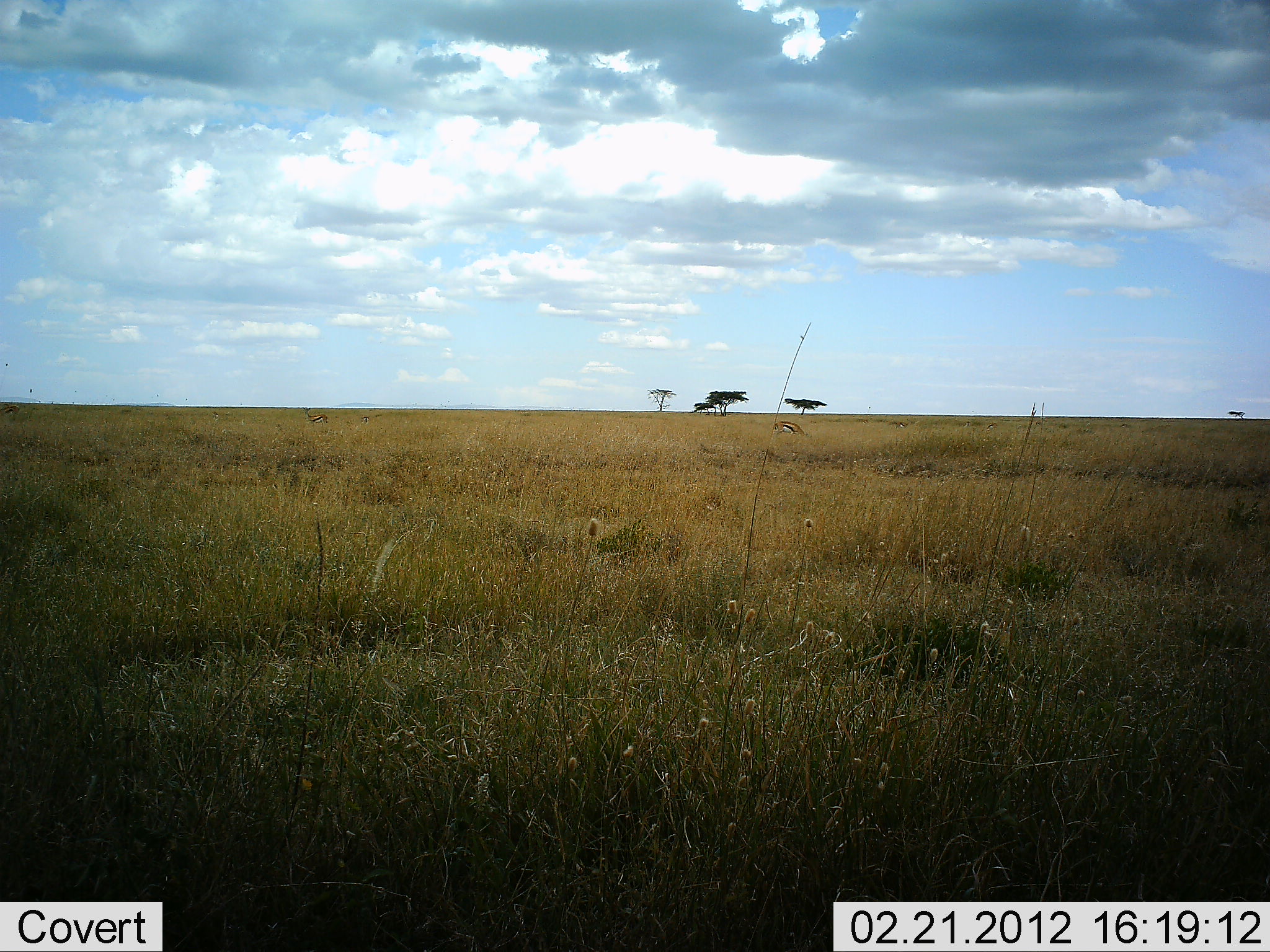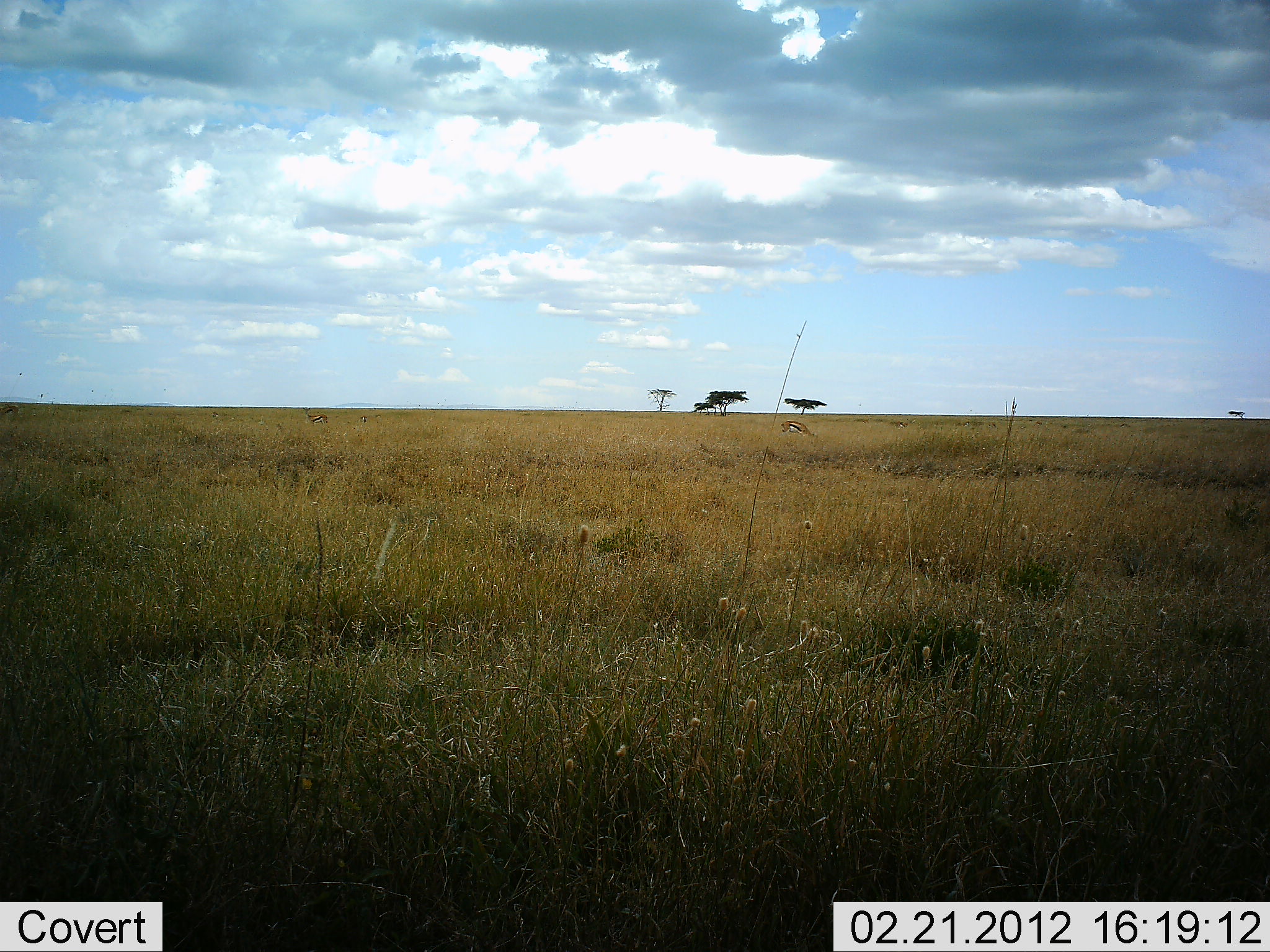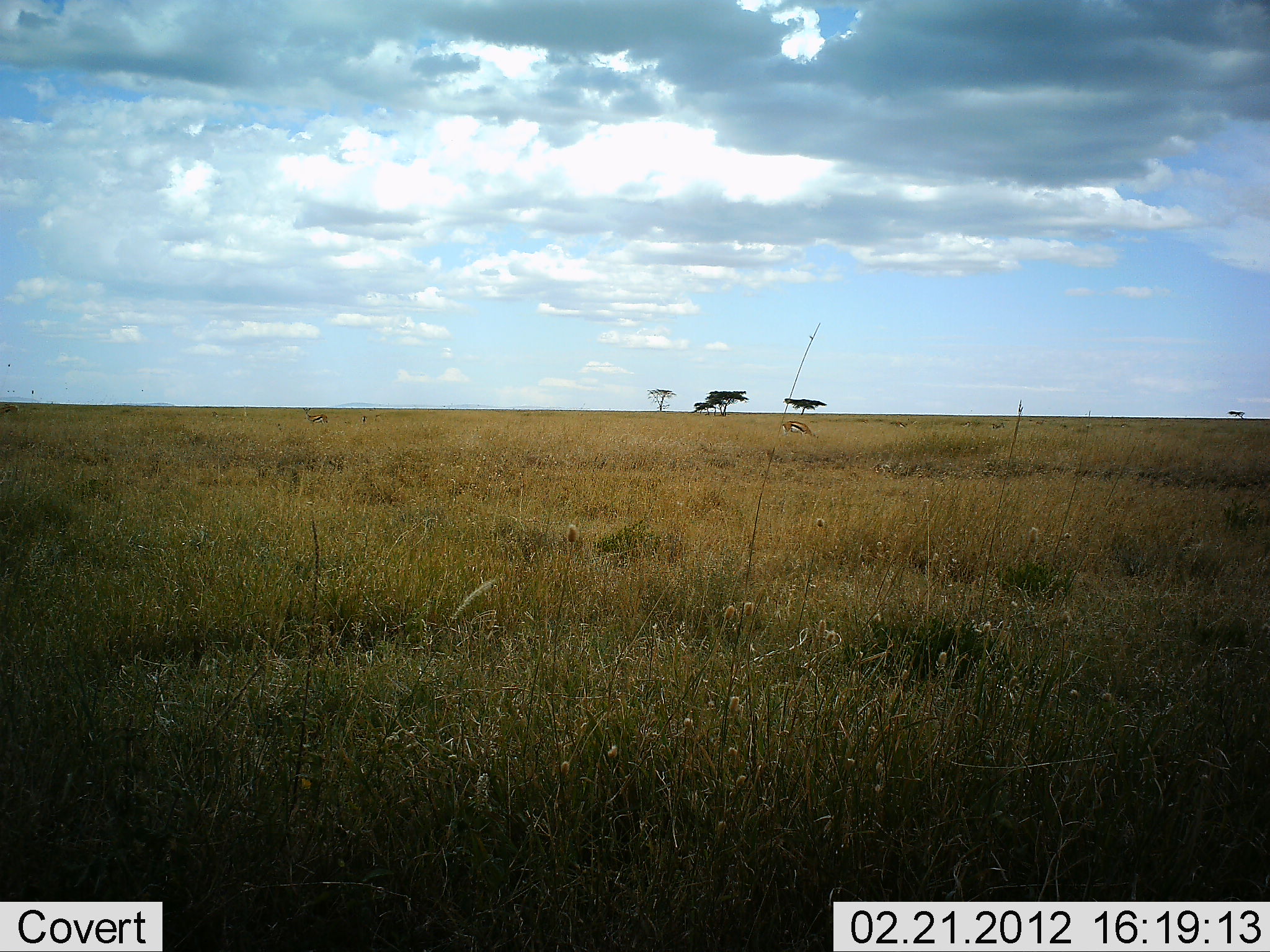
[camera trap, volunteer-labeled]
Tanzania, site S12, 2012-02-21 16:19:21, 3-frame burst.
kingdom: Animalia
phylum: Chordata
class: Mammalia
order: Artiodactyla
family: Bovidae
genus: Eudorcas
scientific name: Eudorcas thomsonii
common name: thomson's gazelle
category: gazellethomsons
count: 1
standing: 42%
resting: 0%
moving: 33%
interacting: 0%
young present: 0%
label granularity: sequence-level